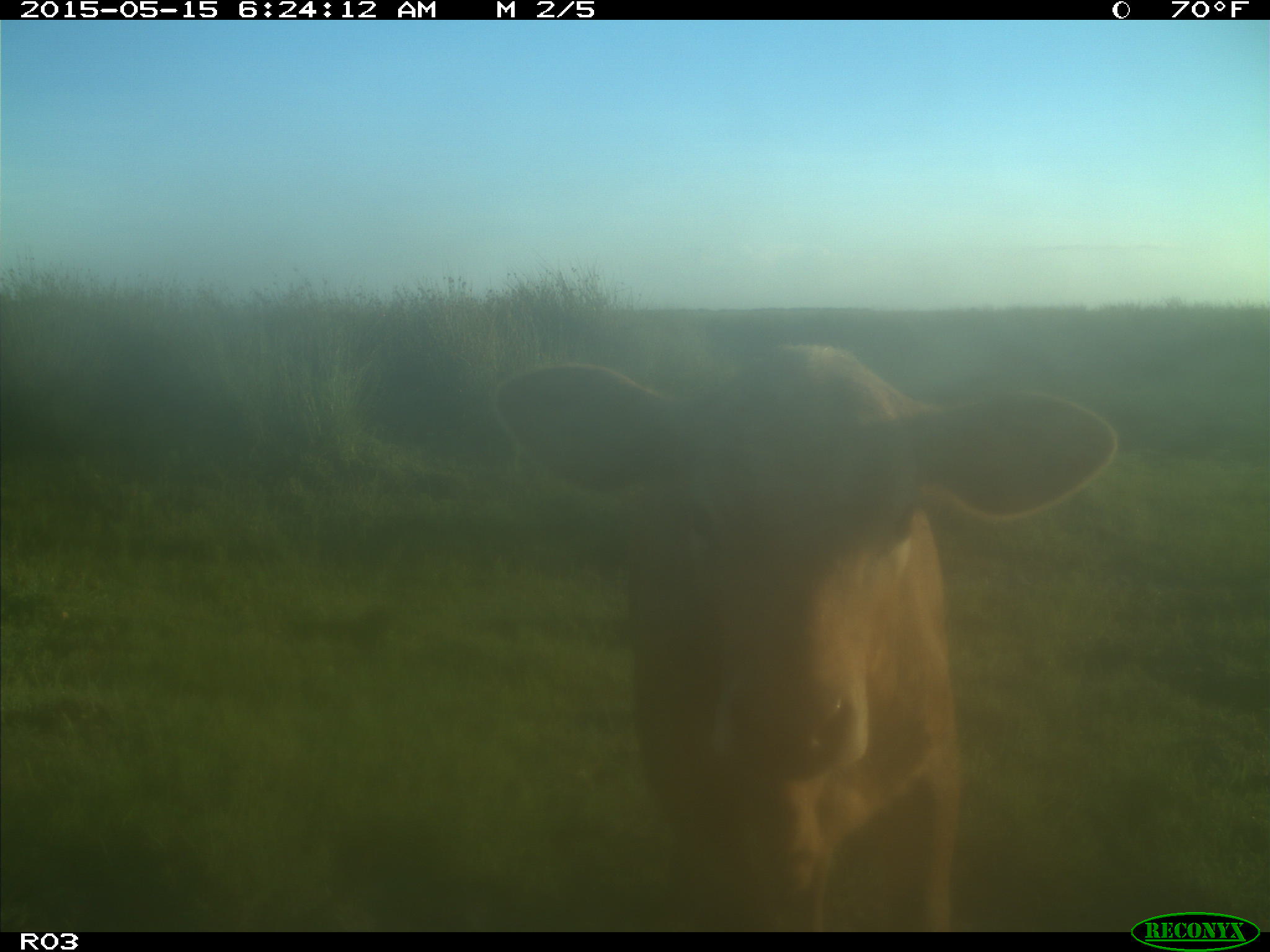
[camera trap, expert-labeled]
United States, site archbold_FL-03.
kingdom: Animalia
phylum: Chordata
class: Mammalia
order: Artiodactyla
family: Bovidae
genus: Bos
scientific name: Bos taurus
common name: domestic cow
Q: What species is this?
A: Bos taurus (domestic cow).